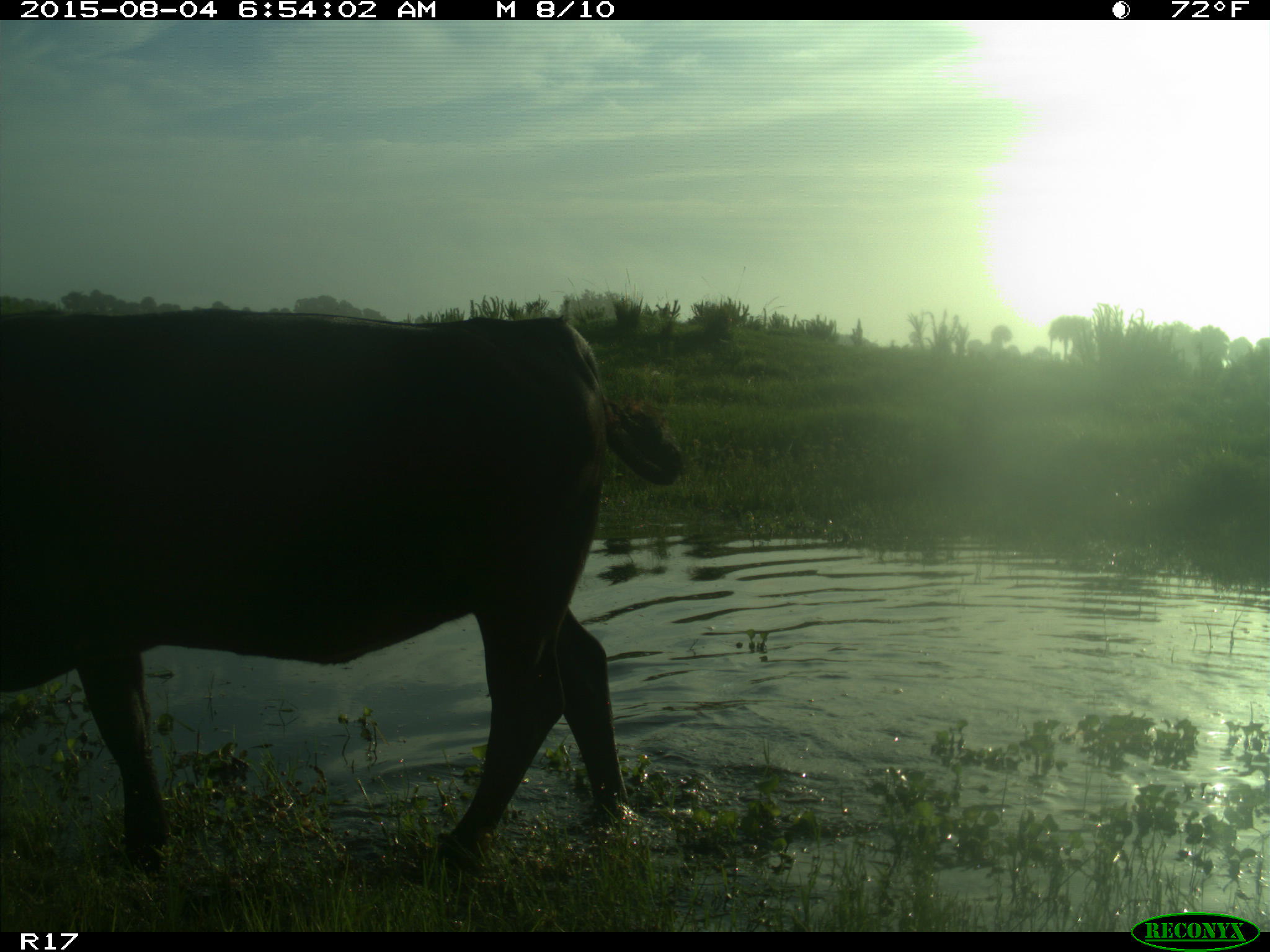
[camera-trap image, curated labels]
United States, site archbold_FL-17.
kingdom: Animalia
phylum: Chordata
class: Mammalia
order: Artiodactyla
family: Bovidae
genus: Bos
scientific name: Bos taurus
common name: domestic cow